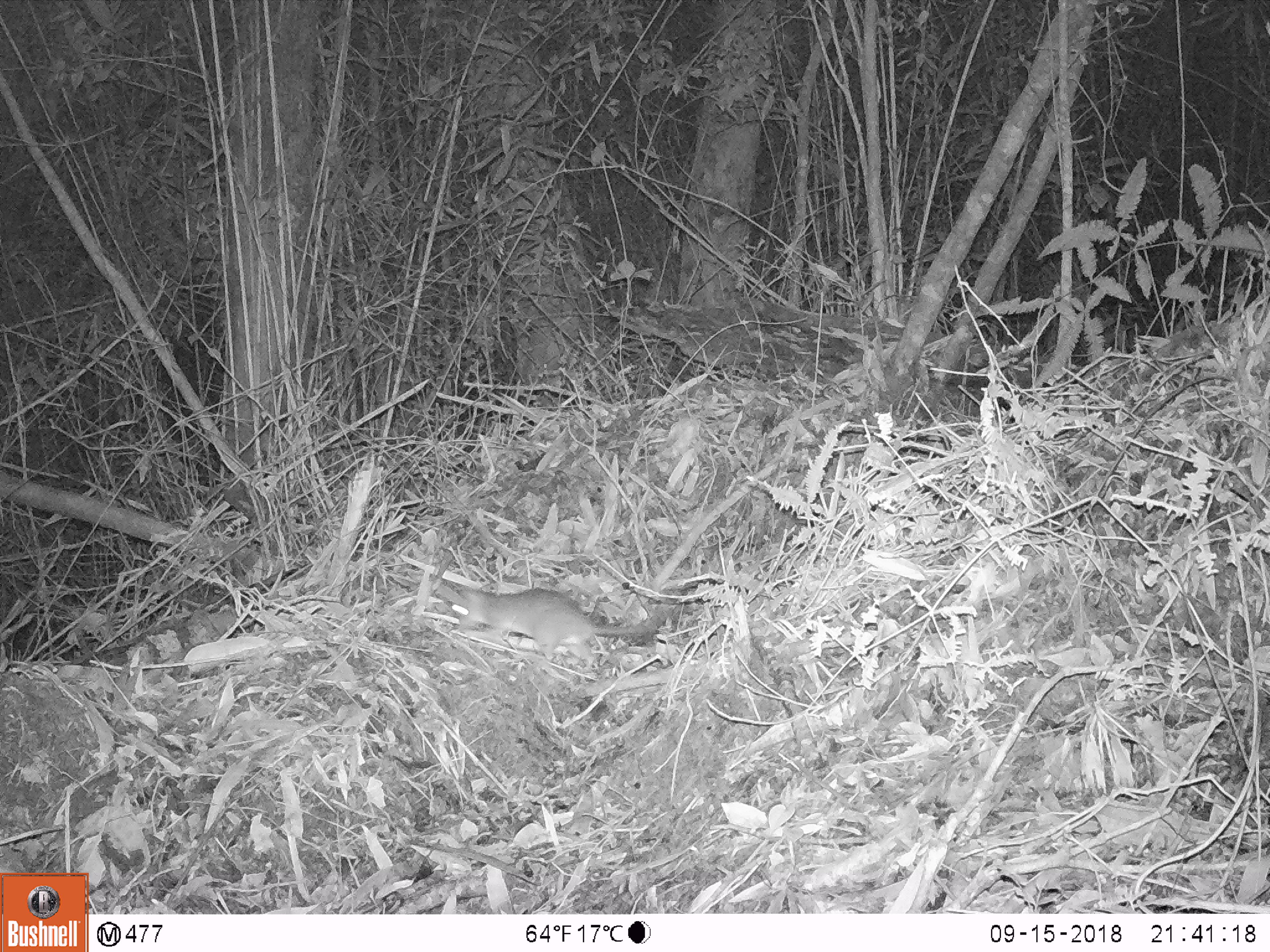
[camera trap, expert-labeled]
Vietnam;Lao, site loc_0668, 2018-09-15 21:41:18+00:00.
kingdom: Animalia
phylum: Chordata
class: Mammalia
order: Rodentia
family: Muridae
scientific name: Muridae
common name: old-world mice and rats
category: unidentified murid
Unidentified murid (old-world mice and rats) (Muridae). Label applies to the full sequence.